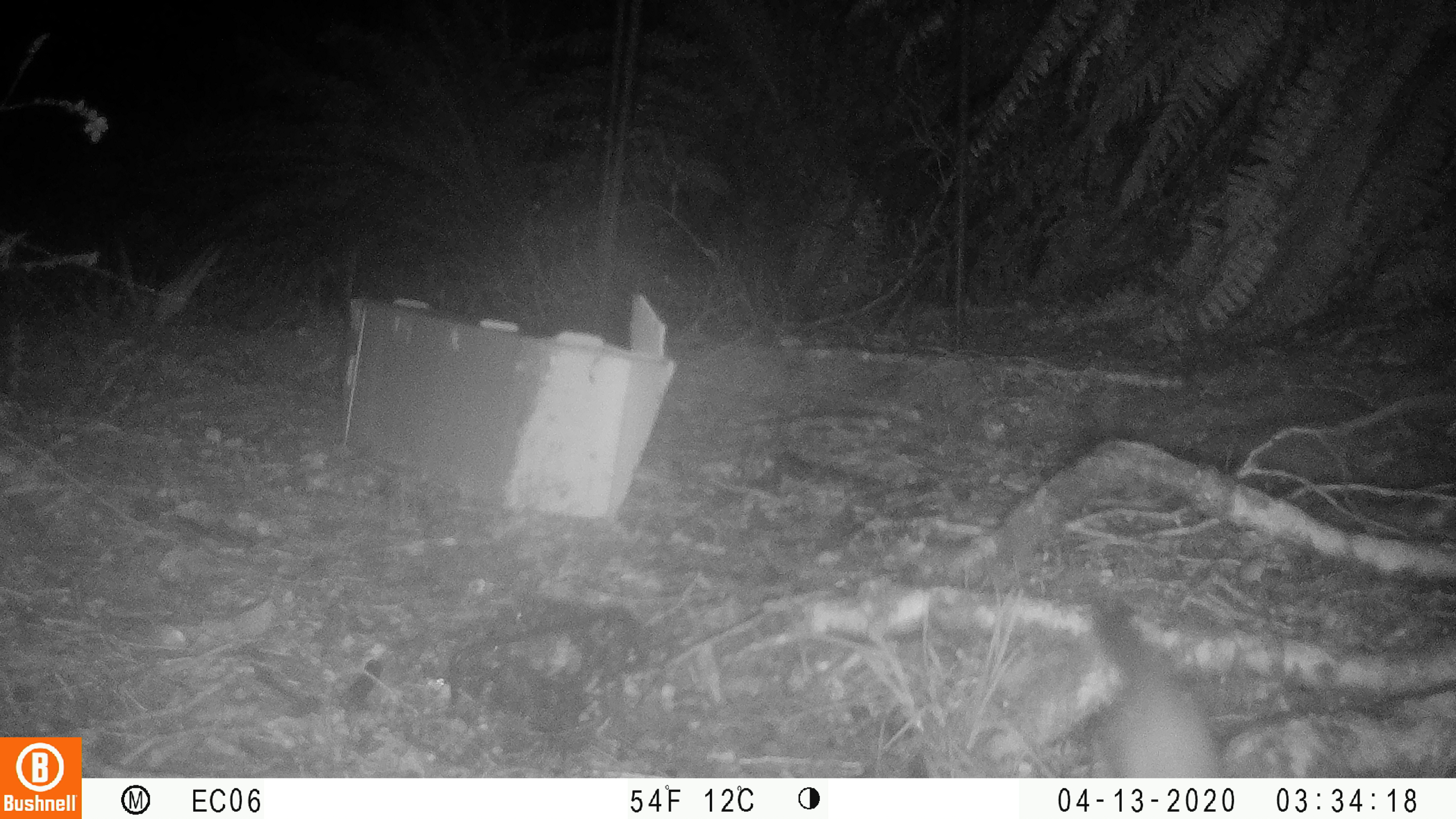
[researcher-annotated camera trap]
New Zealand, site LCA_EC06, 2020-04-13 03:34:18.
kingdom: Animalia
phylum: Chordata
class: Mammalia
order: Carnivora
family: Mustelidae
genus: Mustela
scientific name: Mustela erminea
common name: stoat